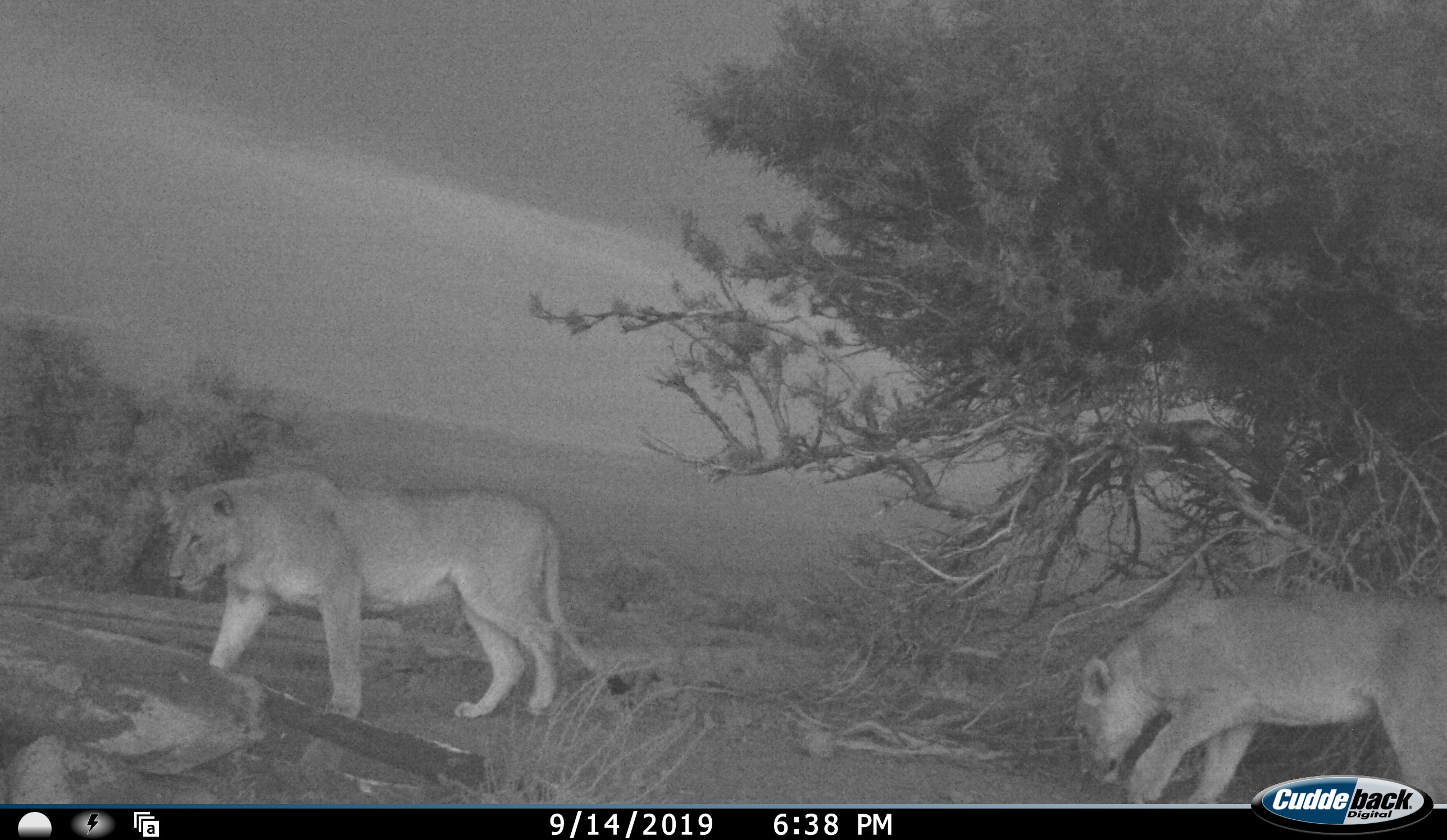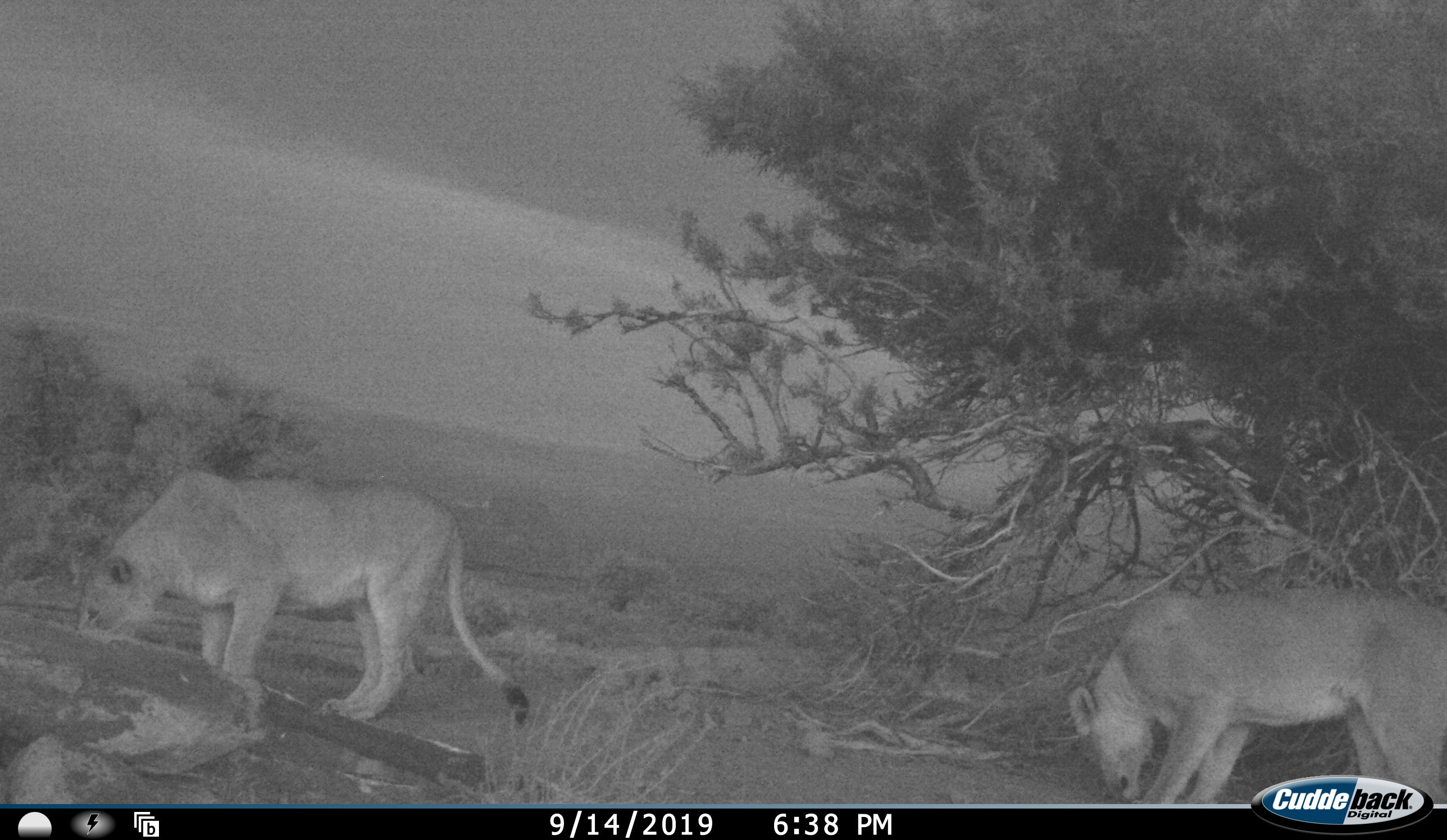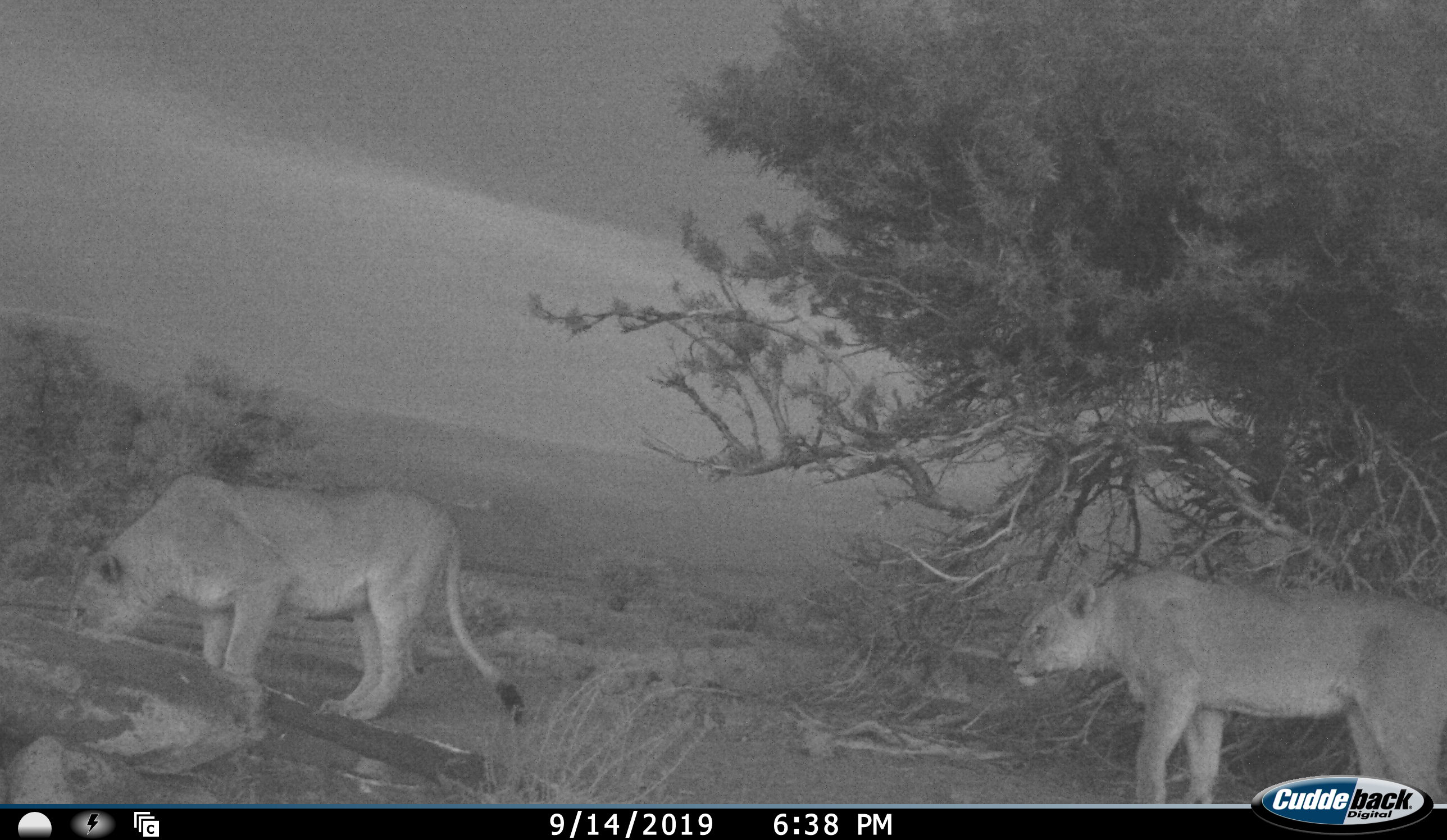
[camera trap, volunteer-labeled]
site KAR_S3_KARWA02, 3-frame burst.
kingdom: Animalia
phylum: Chordata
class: Mammalia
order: Carnivora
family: Felidae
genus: Panthera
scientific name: Panthera leo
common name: lion female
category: lionfemale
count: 2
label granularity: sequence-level